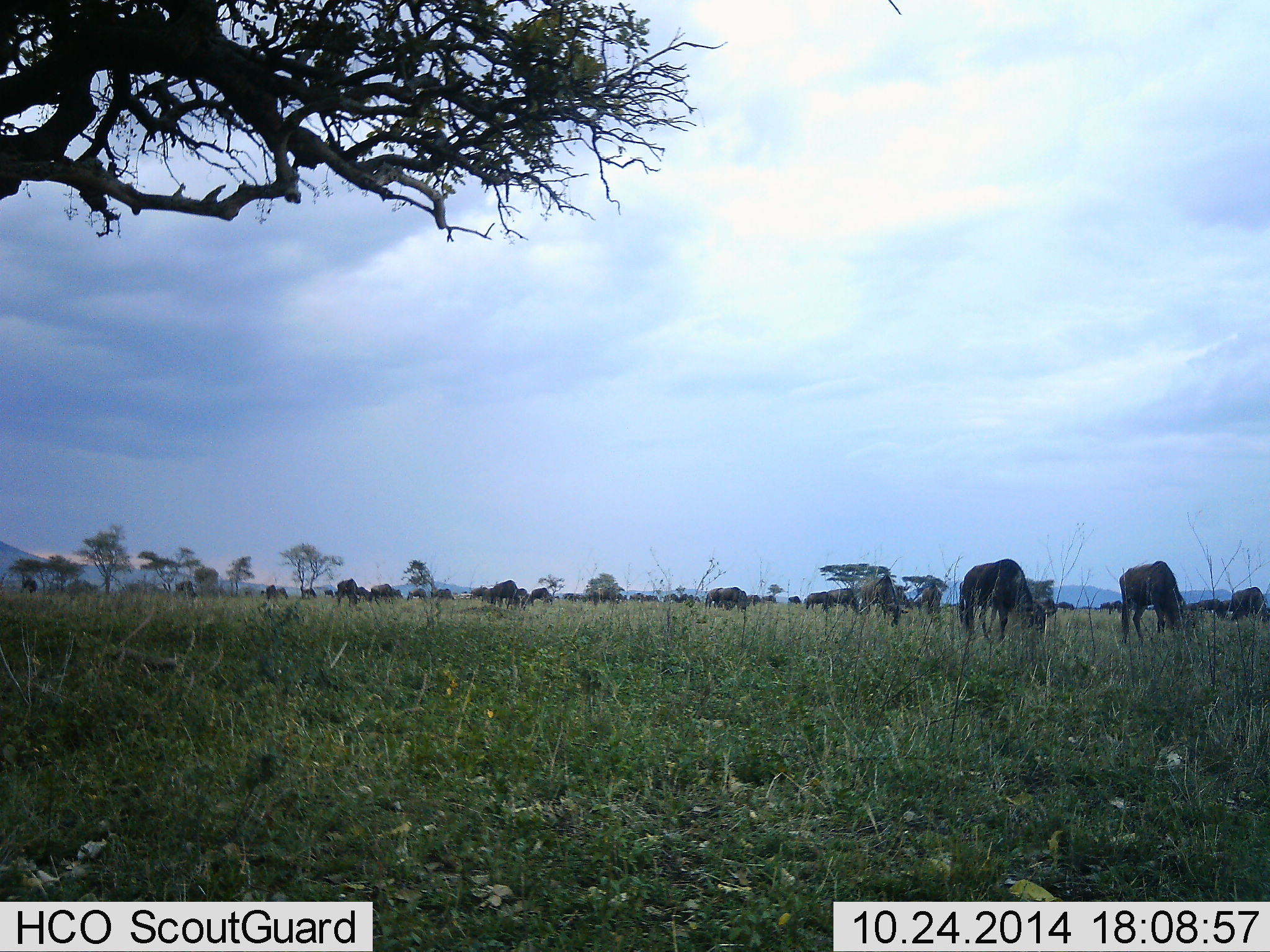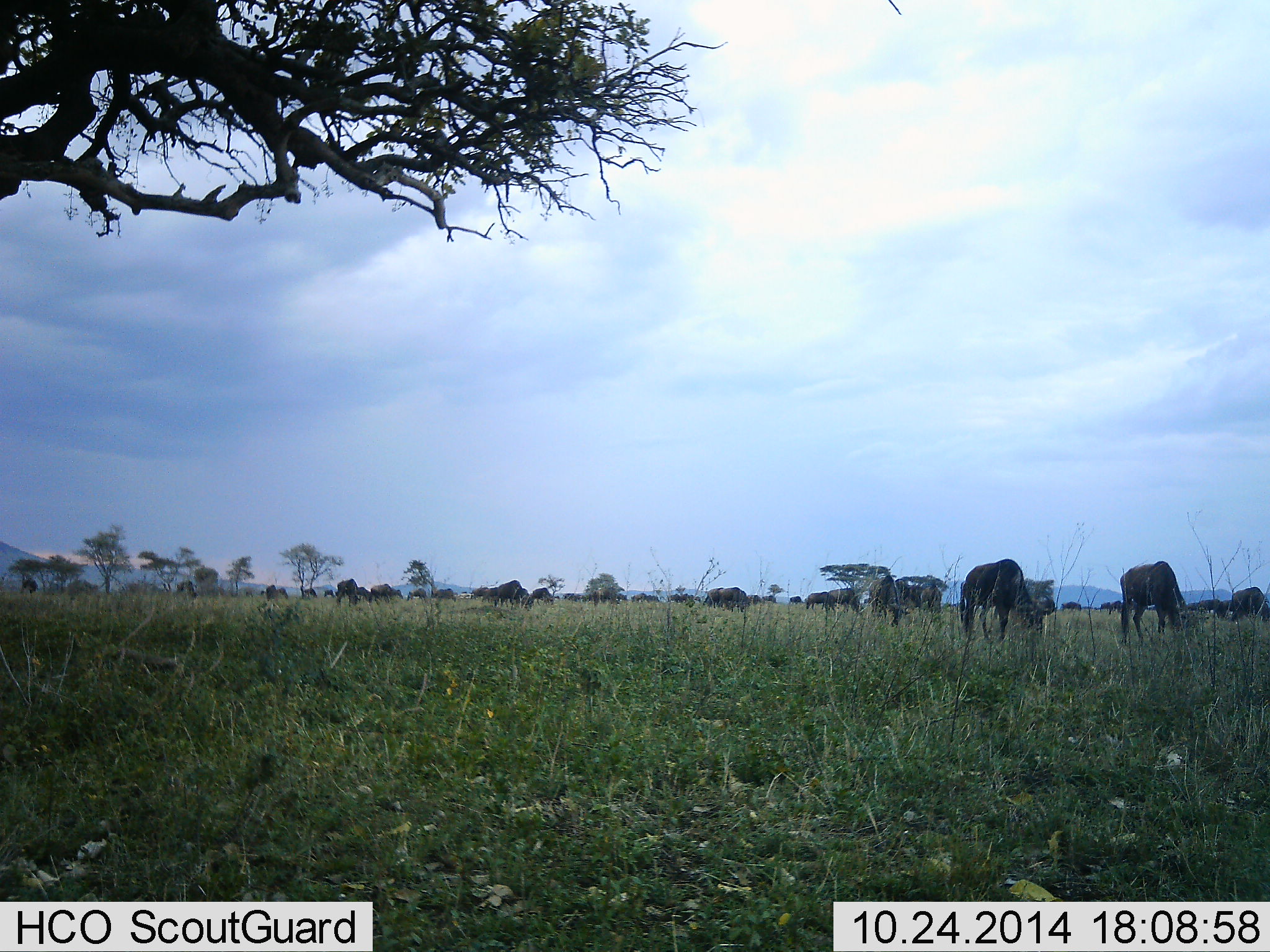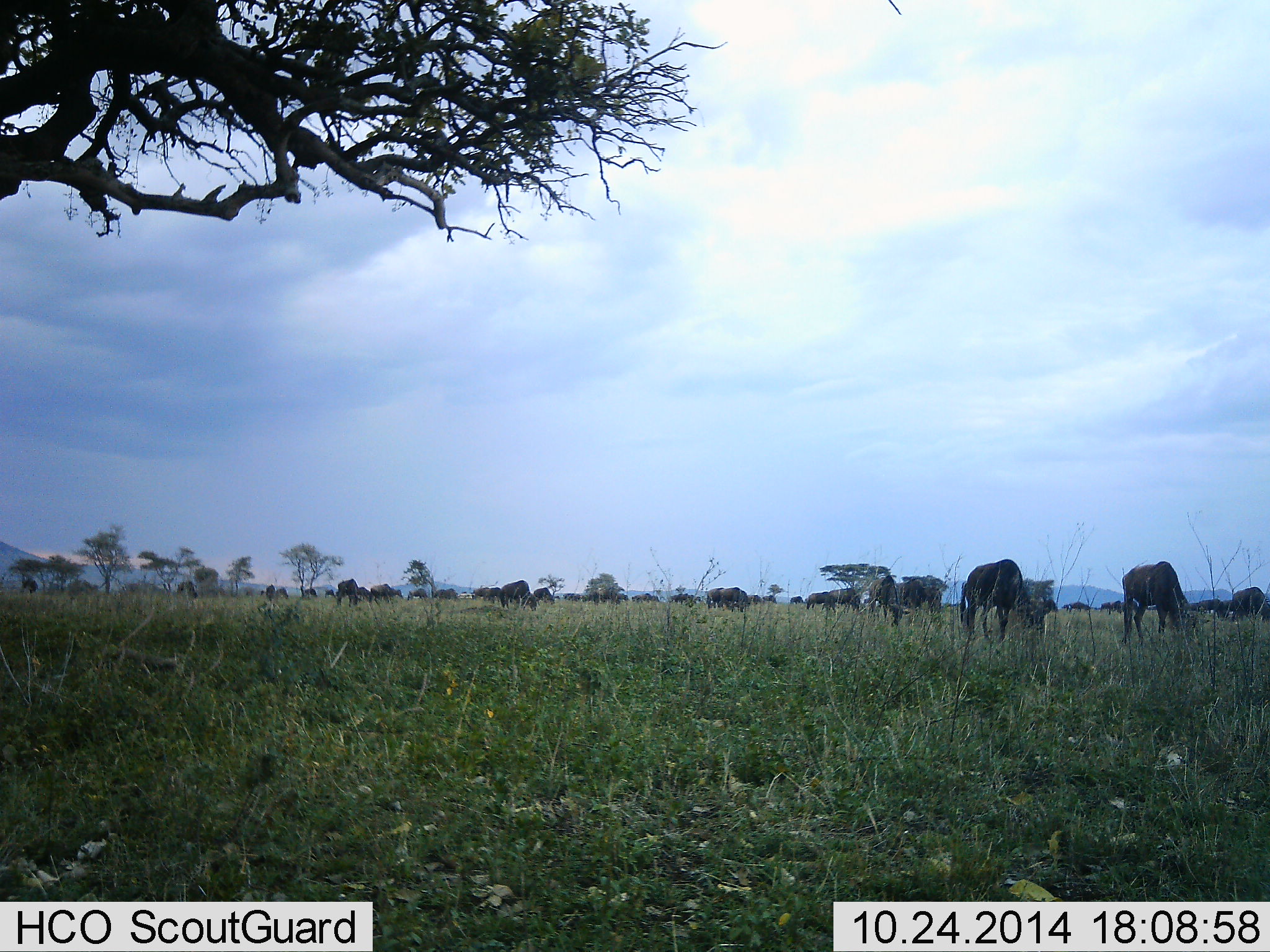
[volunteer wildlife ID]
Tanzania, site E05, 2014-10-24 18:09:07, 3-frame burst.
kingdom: Animalia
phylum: Chordata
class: Mammalia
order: Artiodactyla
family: Bovidae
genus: Connochaetes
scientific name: Connochaetes taurinus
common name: blue wildebeest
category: wildebeest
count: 11-50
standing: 55%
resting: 9%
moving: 27%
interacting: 0%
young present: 0%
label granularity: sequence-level